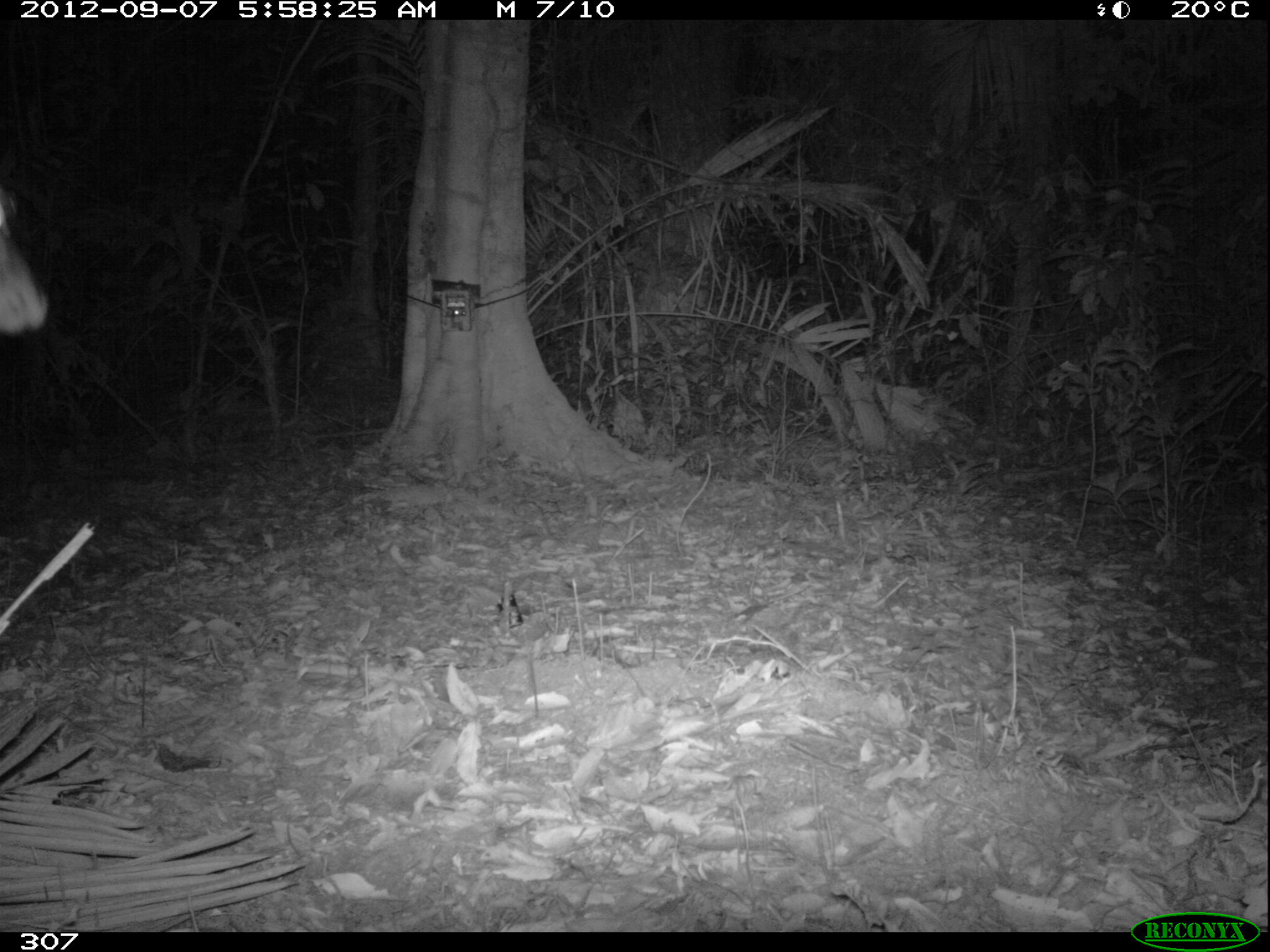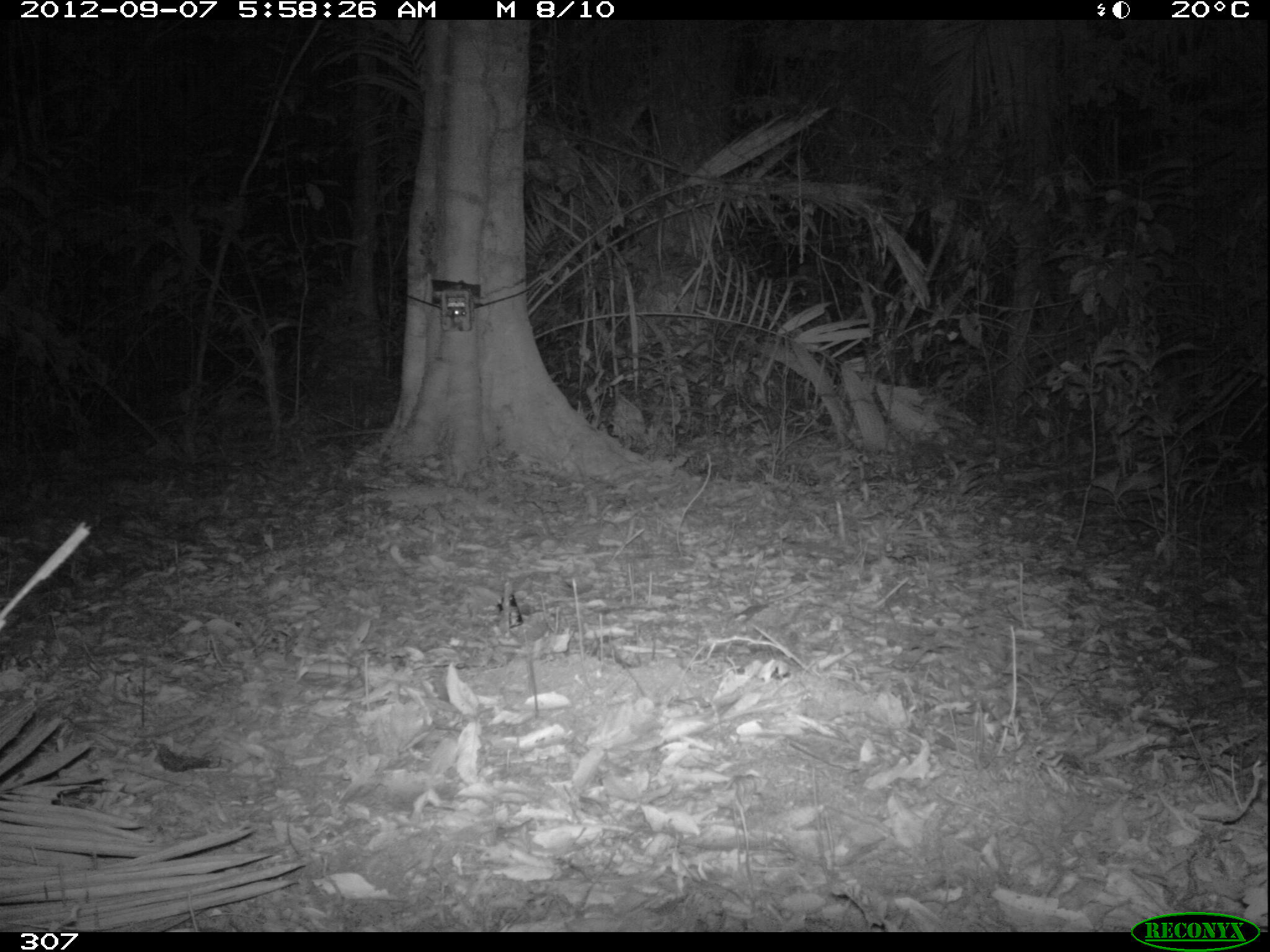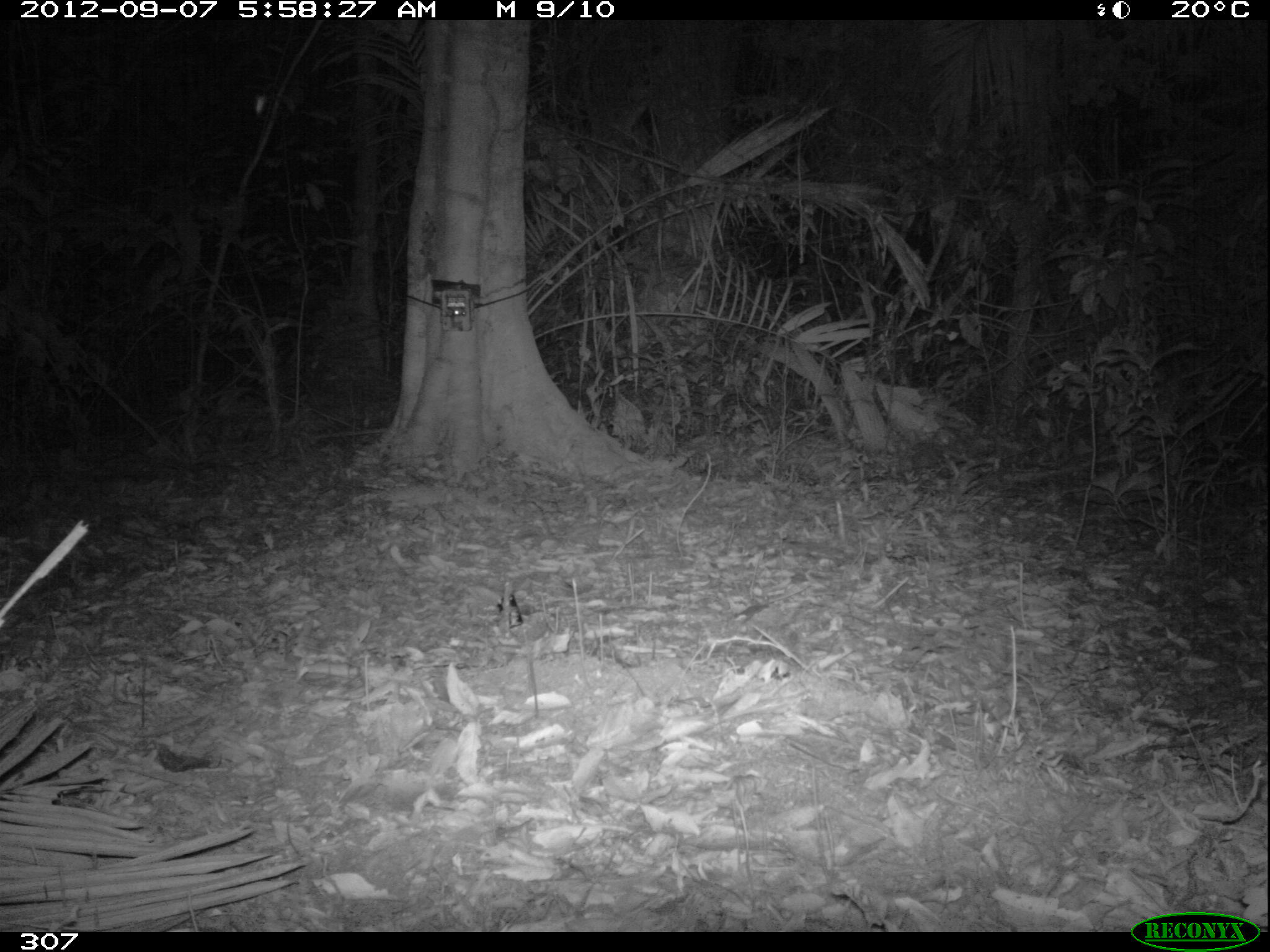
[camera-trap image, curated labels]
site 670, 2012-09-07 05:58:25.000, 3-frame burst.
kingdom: Animalia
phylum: Chordata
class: Mammalia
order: Artiodactyla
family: Cervidae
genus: Mazama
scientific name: Mazama americana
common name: red brocket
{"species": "Mazama americana (red brocket)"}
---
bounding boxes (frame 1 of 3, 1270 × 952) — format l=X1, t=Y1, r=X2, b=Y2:
mazama americana: l=0, t=181, r=45, b=333